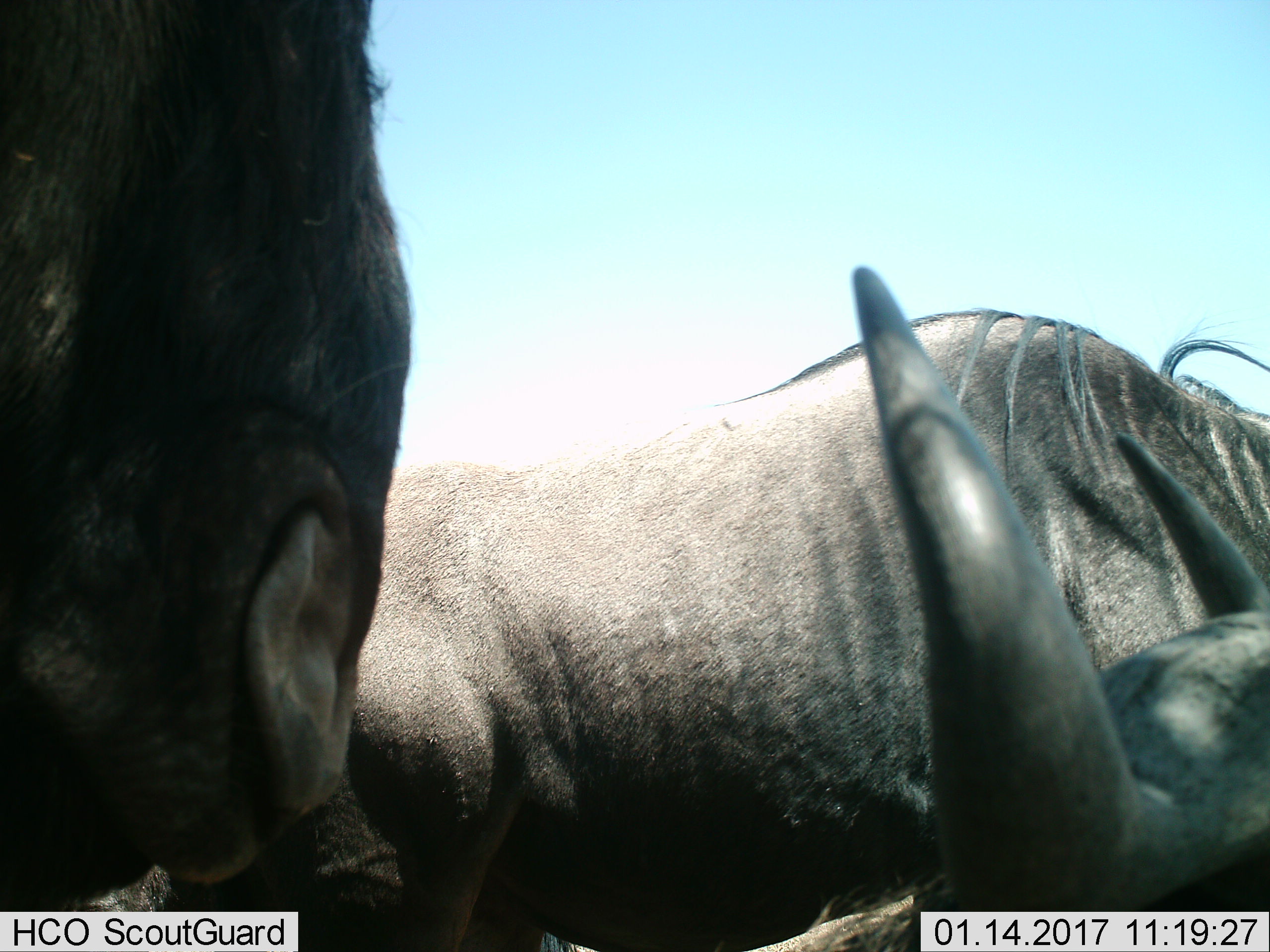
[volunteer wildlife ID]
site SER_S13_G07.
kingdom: Animalia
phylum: Chordata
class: Mammalia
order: Artiodactyla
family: Bovidae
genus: Connochaetes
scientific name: Connochaetes taurinus taurinus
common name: blue wildebeest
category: wildebeestblue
Wildebeestblue (blue wildebeest) (Connochaetes taurinus taurinus), count 3. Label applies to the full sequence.